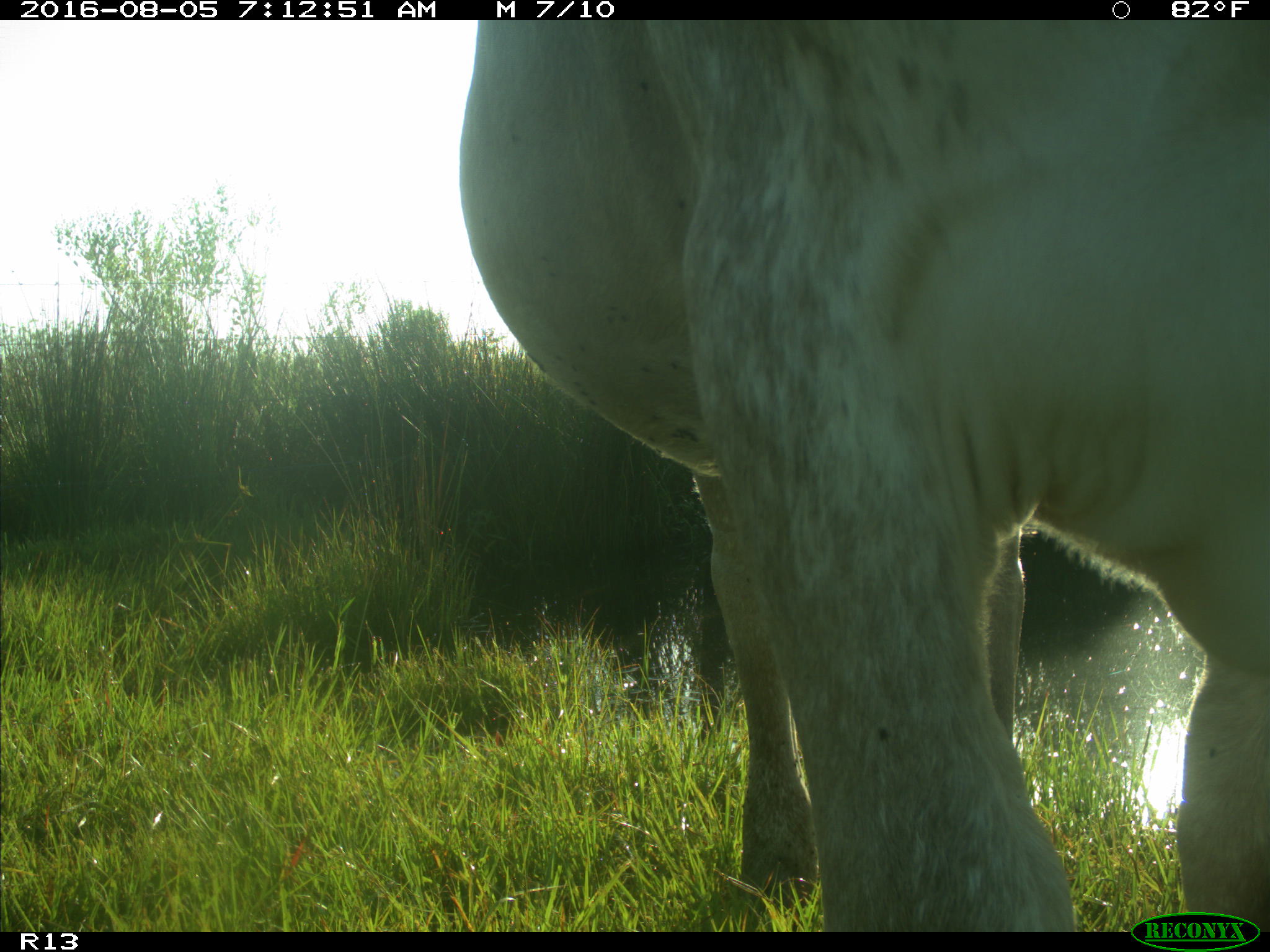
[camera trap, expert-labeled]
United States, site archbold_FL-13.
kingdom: Animalia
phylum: Chordata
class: Mammalia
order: Artiodactyla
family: Bovidae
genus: Bos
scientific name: Bos taurus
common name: domestic cow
Bos taurus (domestic cow).